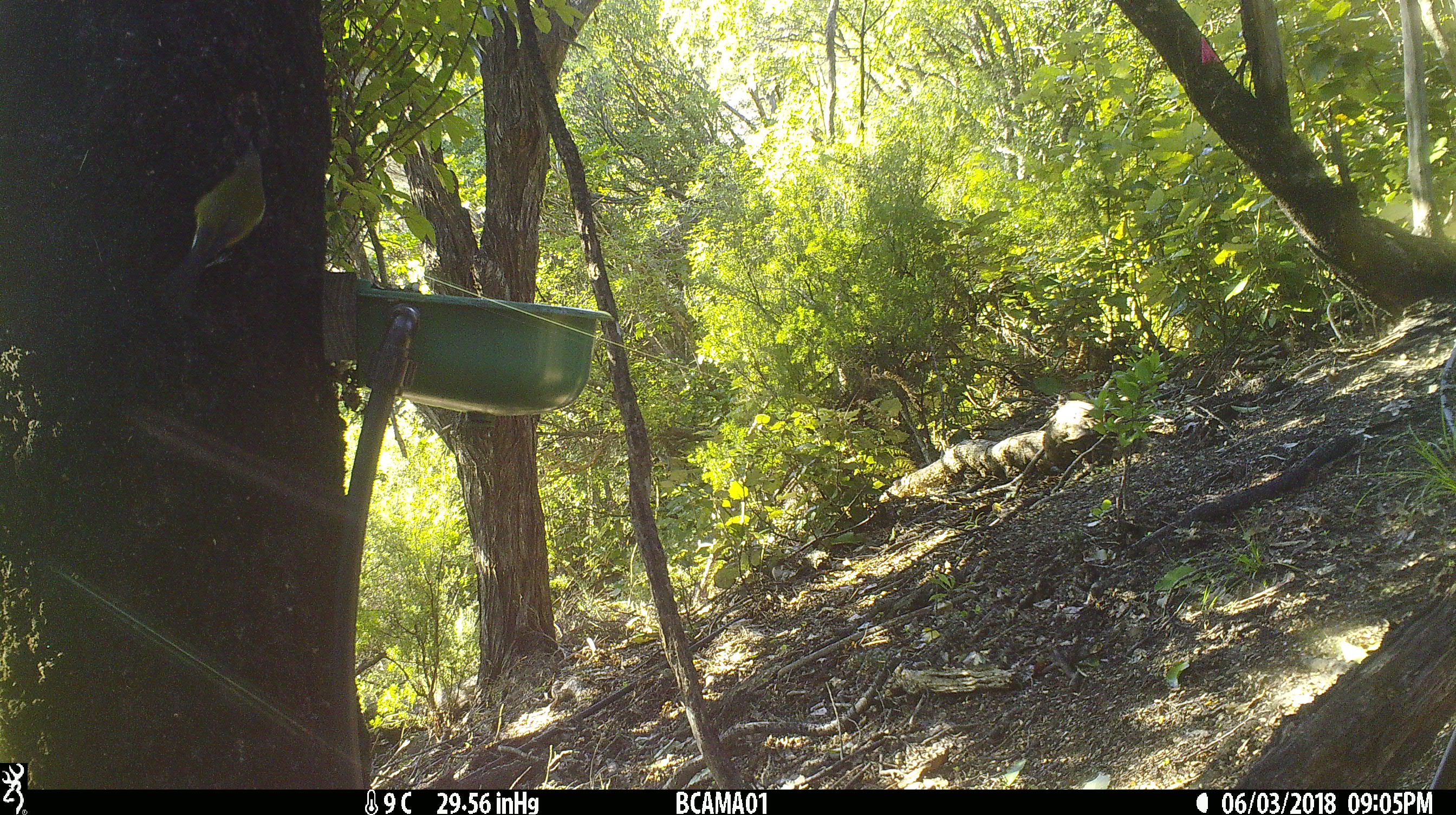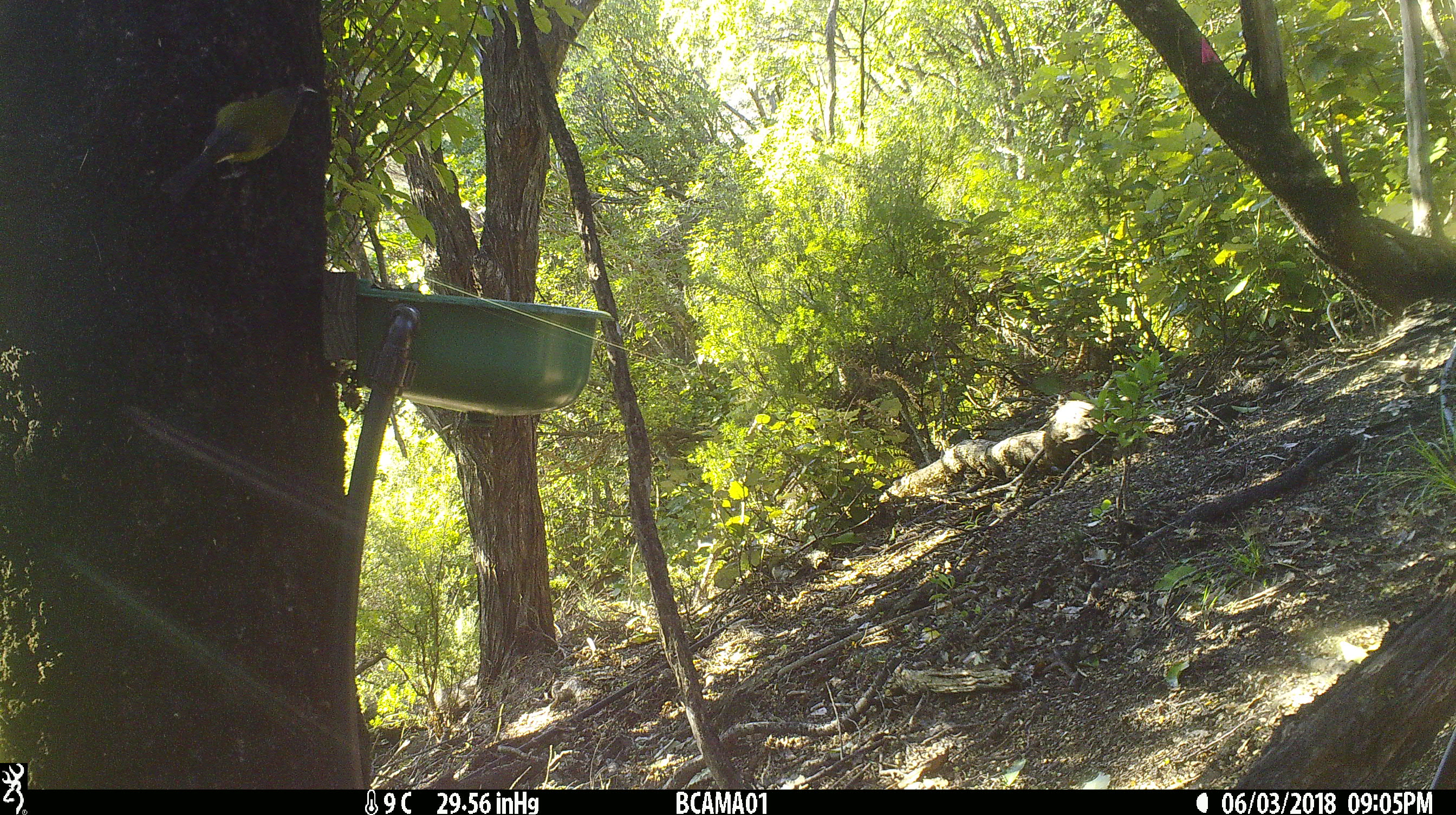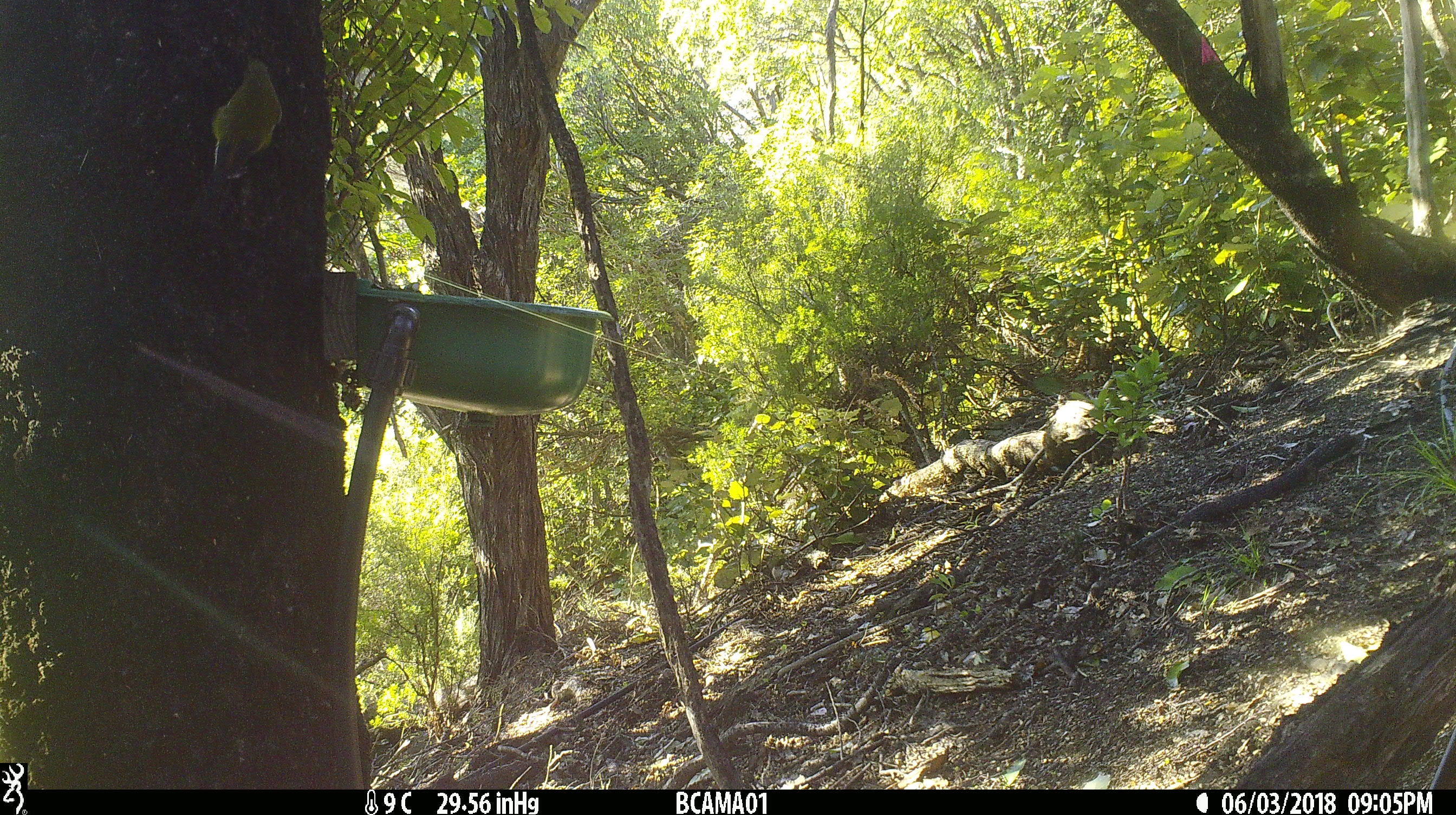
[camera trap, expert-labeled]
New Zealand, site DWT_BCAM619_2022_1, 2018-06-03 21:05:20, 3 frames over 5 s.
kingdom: Animalia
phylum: Chordata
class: Aves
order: Passeriformes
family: Meliphagidae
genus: Anthornis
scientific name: Anthornis melanura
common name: new zealand bellbird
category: bellbird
Bellbird (new zealand bellbird) (Anthornis melanura).